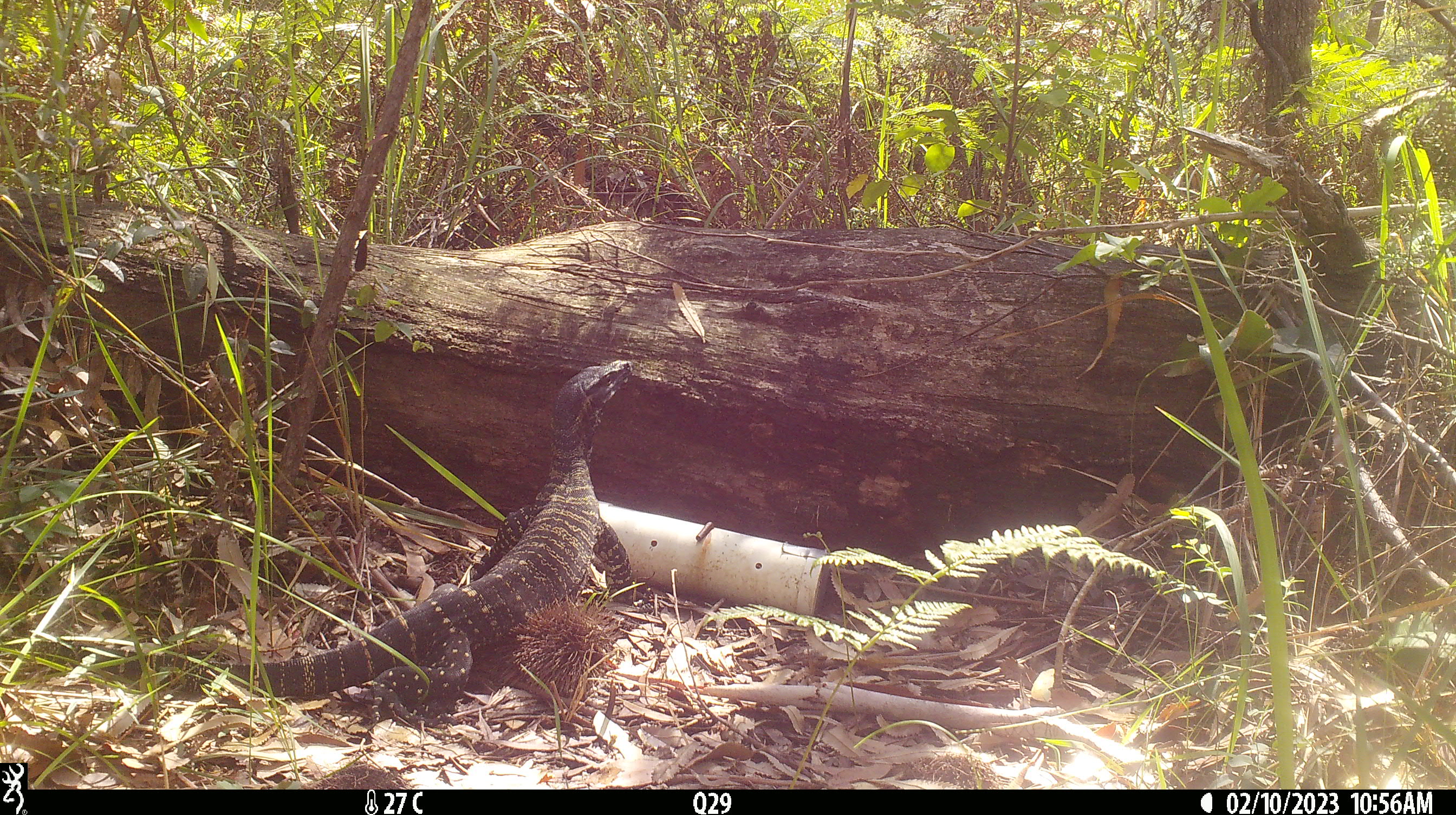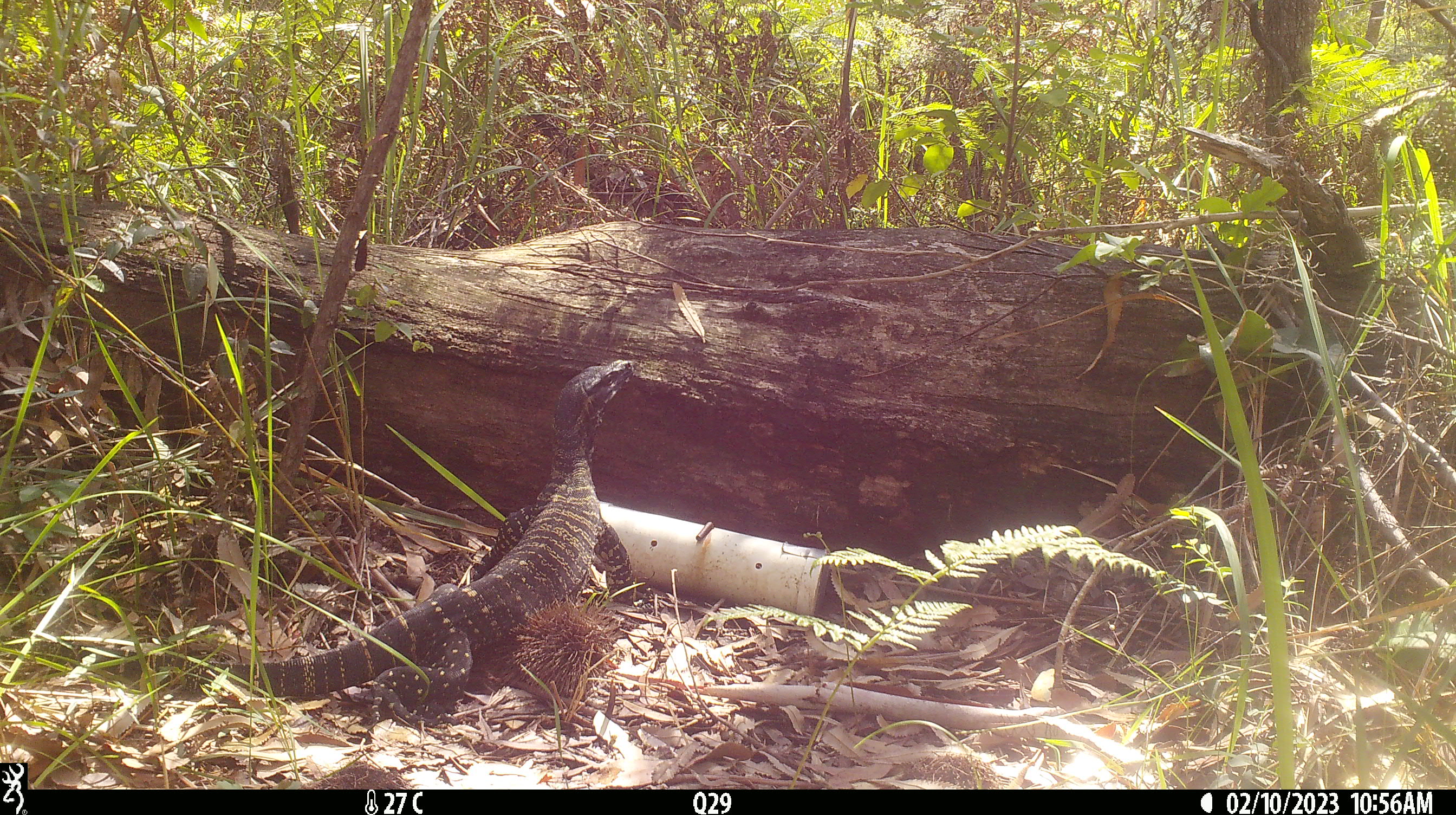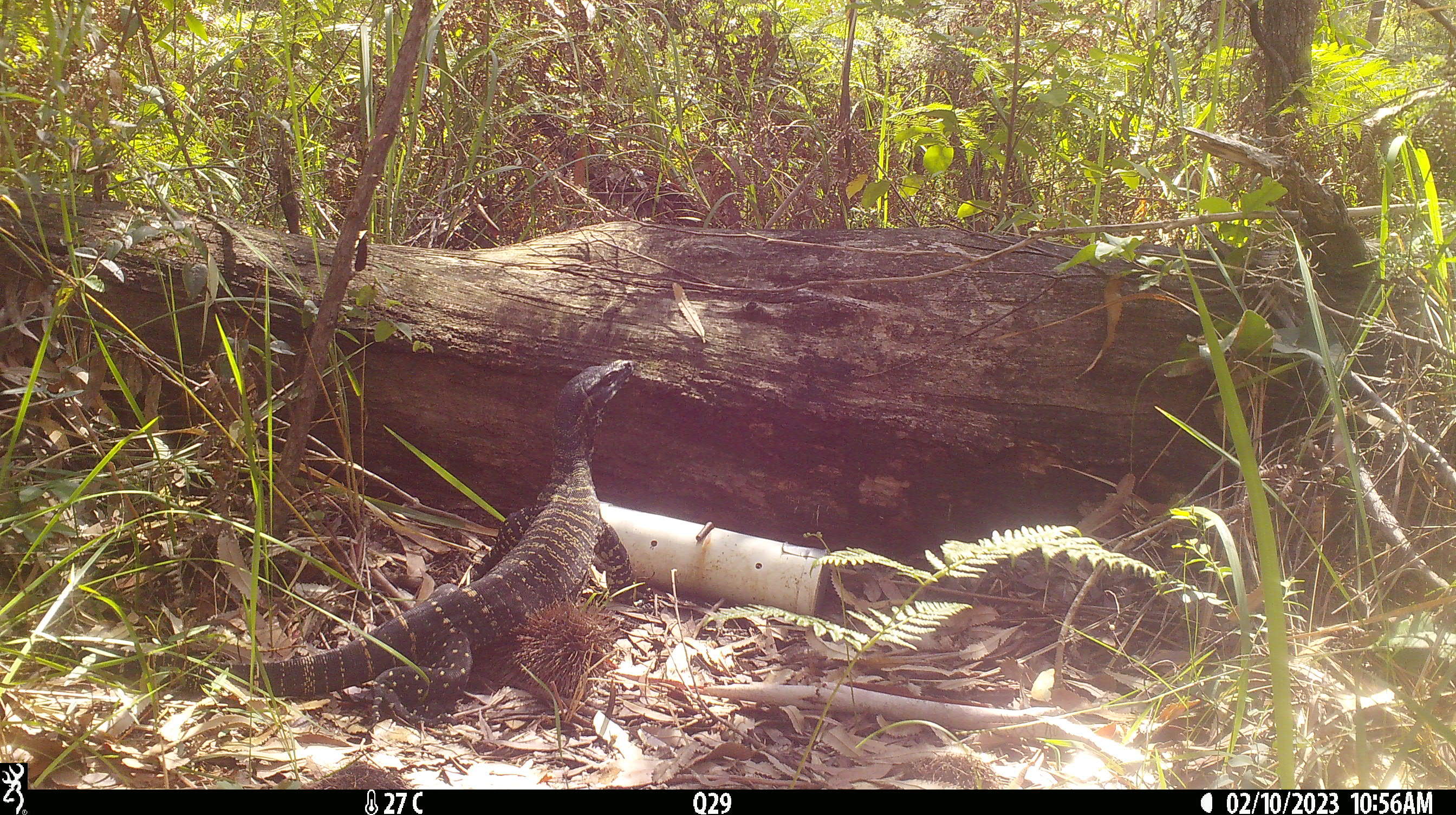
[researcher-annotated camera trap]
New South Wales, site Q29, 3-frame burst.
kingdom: Animalia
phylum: Chordata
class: Reptilia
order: Squamata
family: Varanidae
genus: Varanus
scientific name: Varanus varius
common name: lace monitor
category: goanna